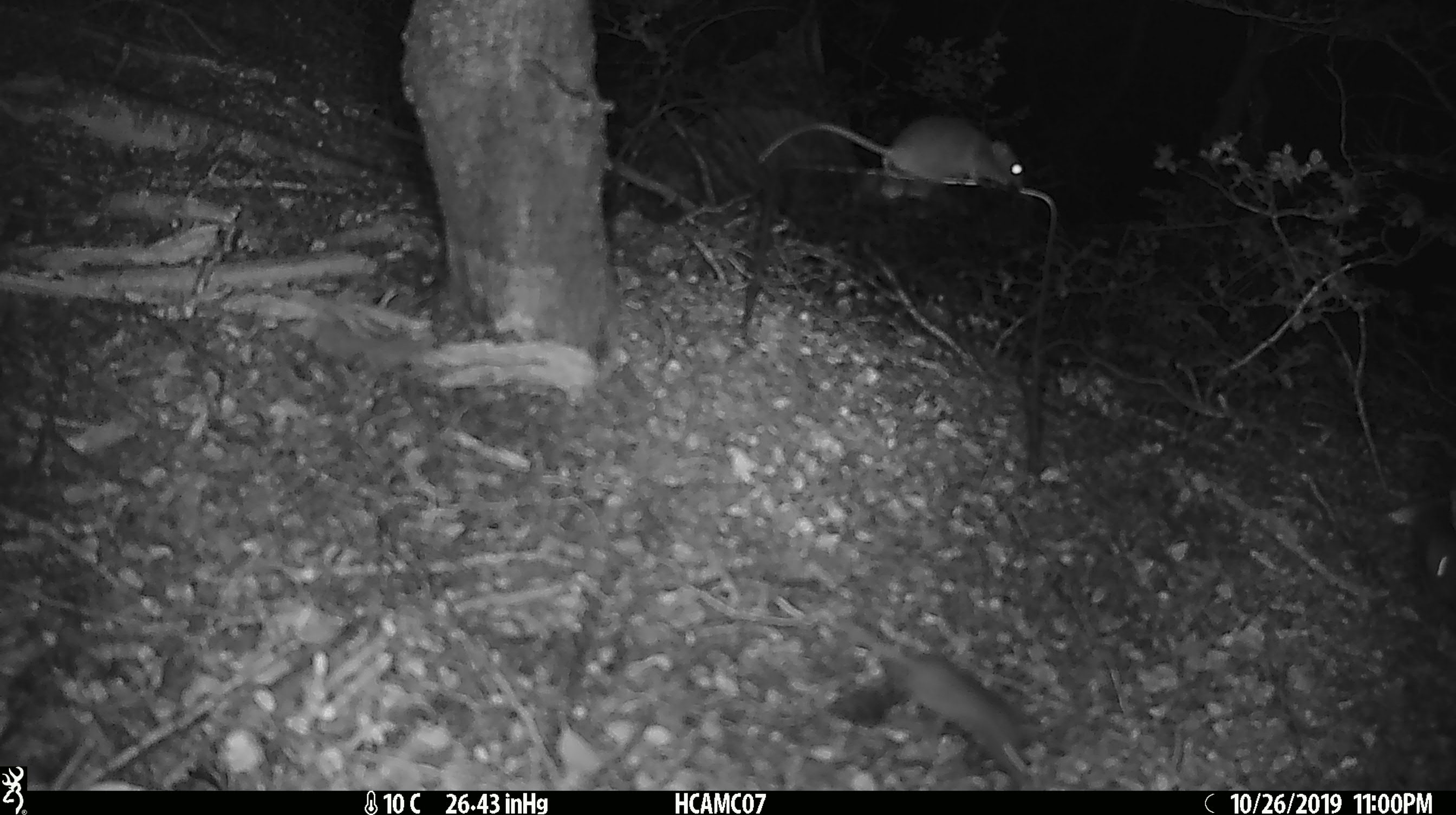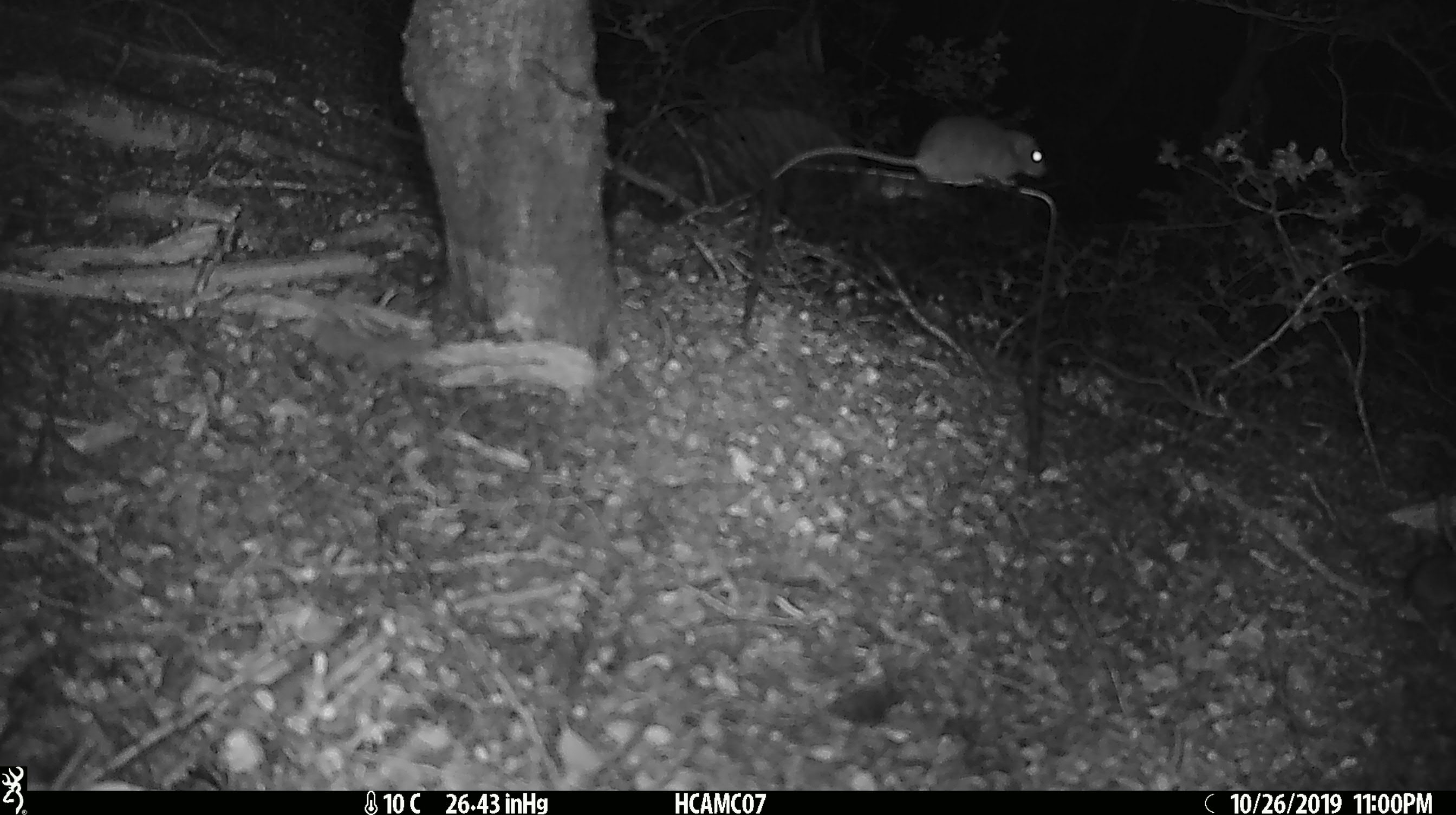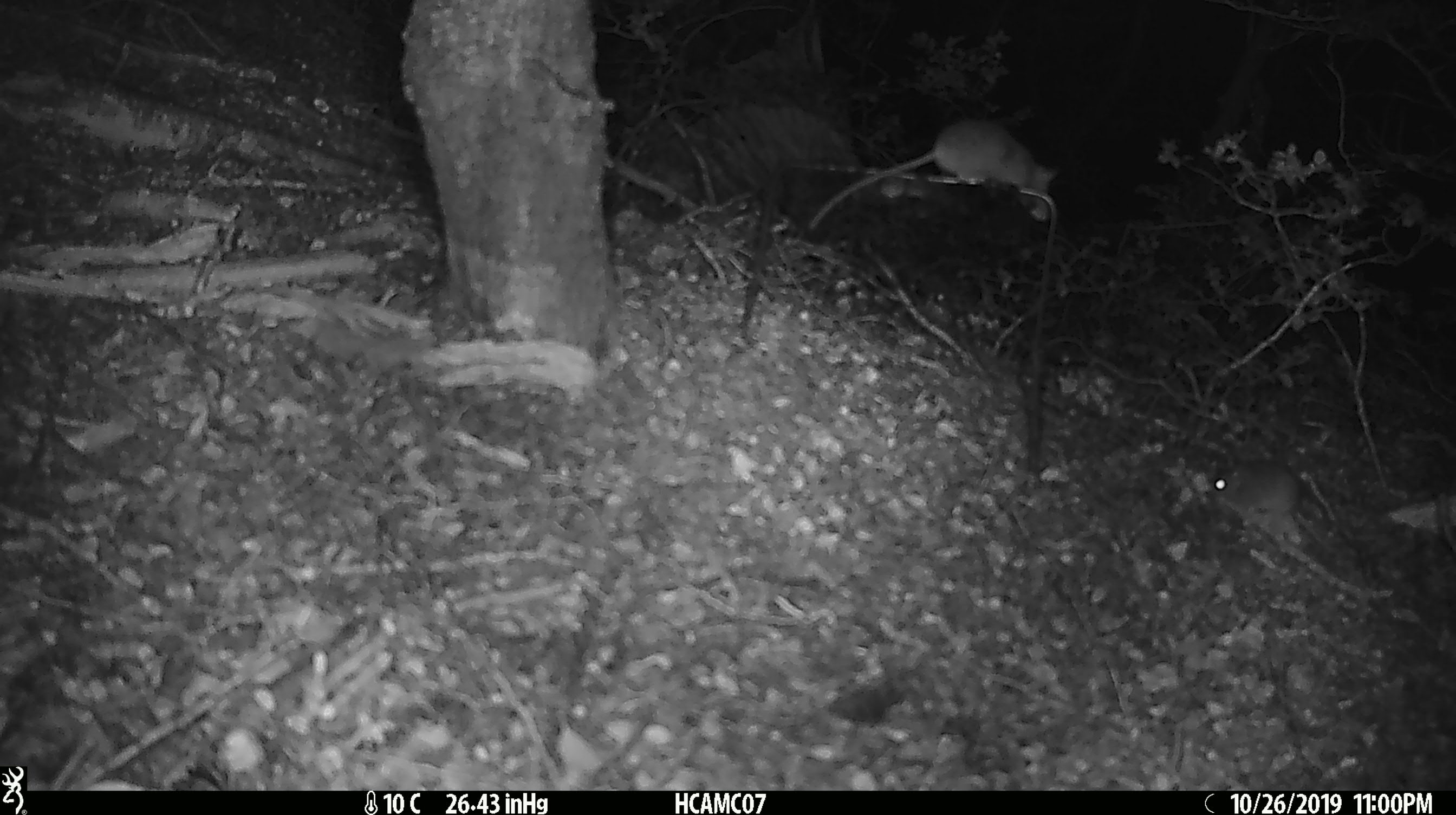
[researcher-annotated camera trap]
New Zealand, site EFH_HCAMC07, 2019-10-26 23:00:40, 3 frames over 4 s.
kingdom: Animalia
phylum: Chordata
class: Mammalia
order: Rodentia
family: Muridae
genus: Mus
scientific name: Mus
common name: mouse